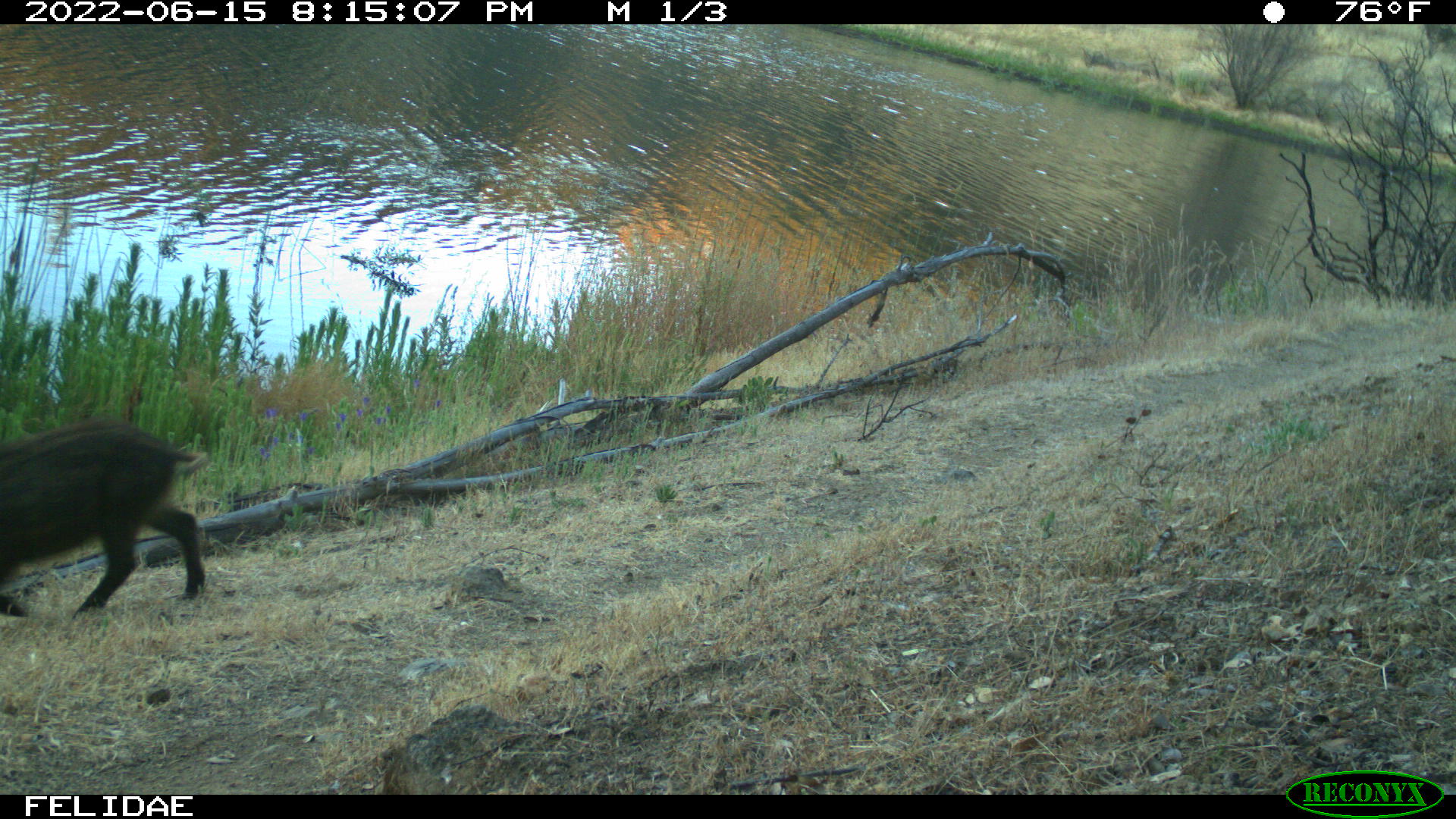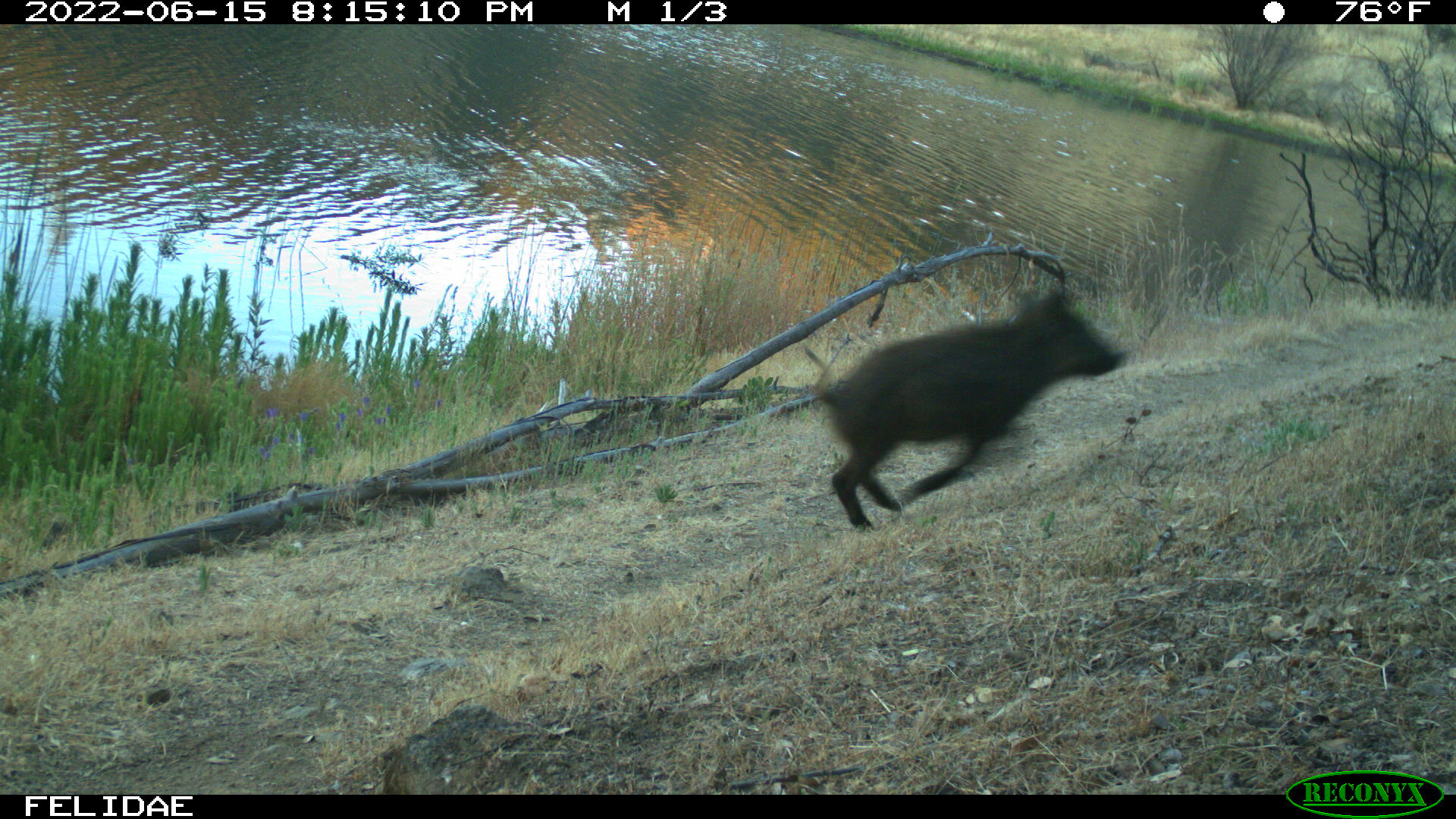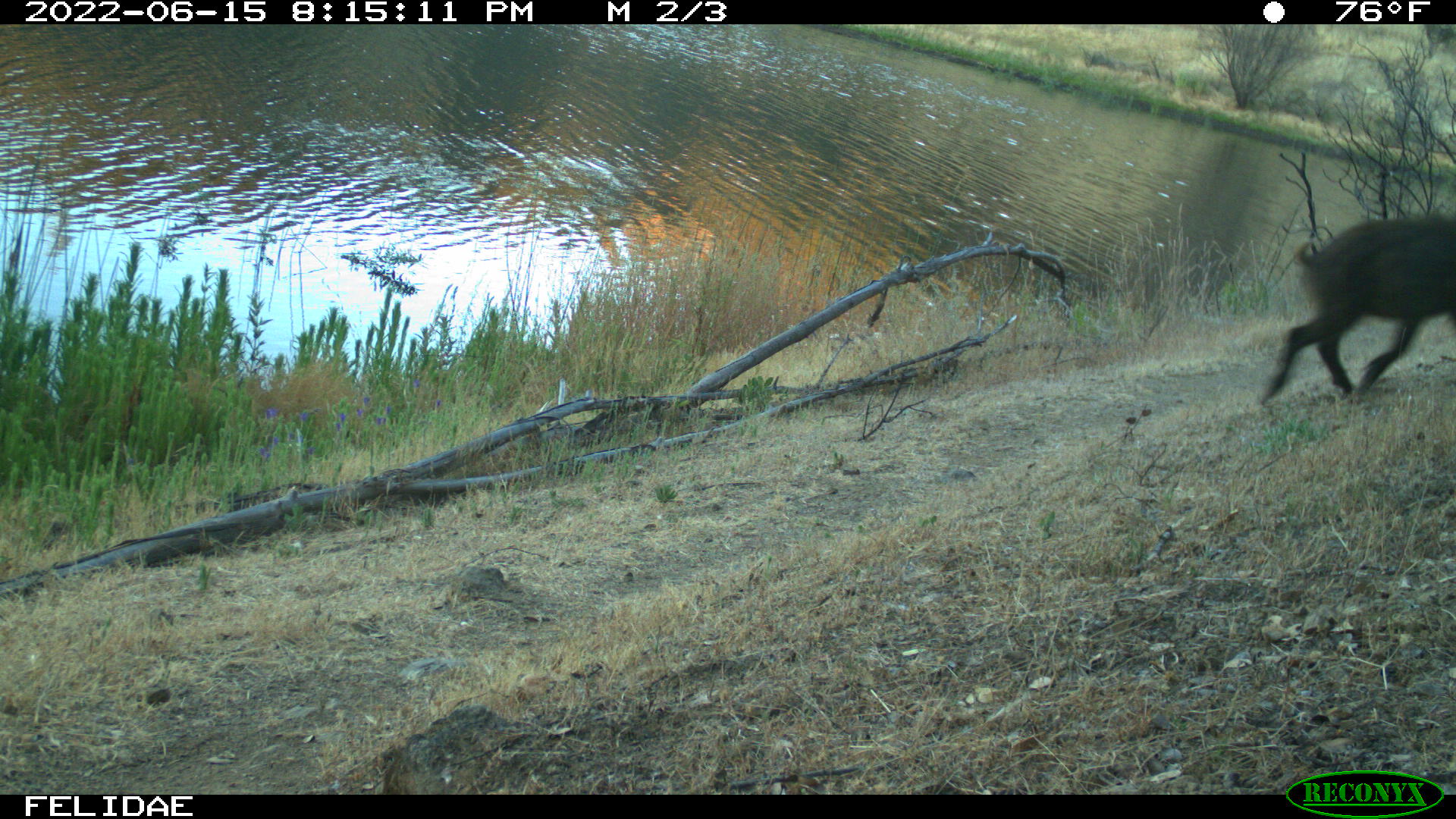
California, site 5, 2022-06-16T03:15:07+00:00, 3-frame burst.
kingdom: Animalia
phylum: Chordata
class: Mammalia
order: Artiodactyla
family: Suidae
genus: Sus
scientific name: Sus scrofa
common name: wild boar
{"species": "wild boar (Sus scrofa)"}